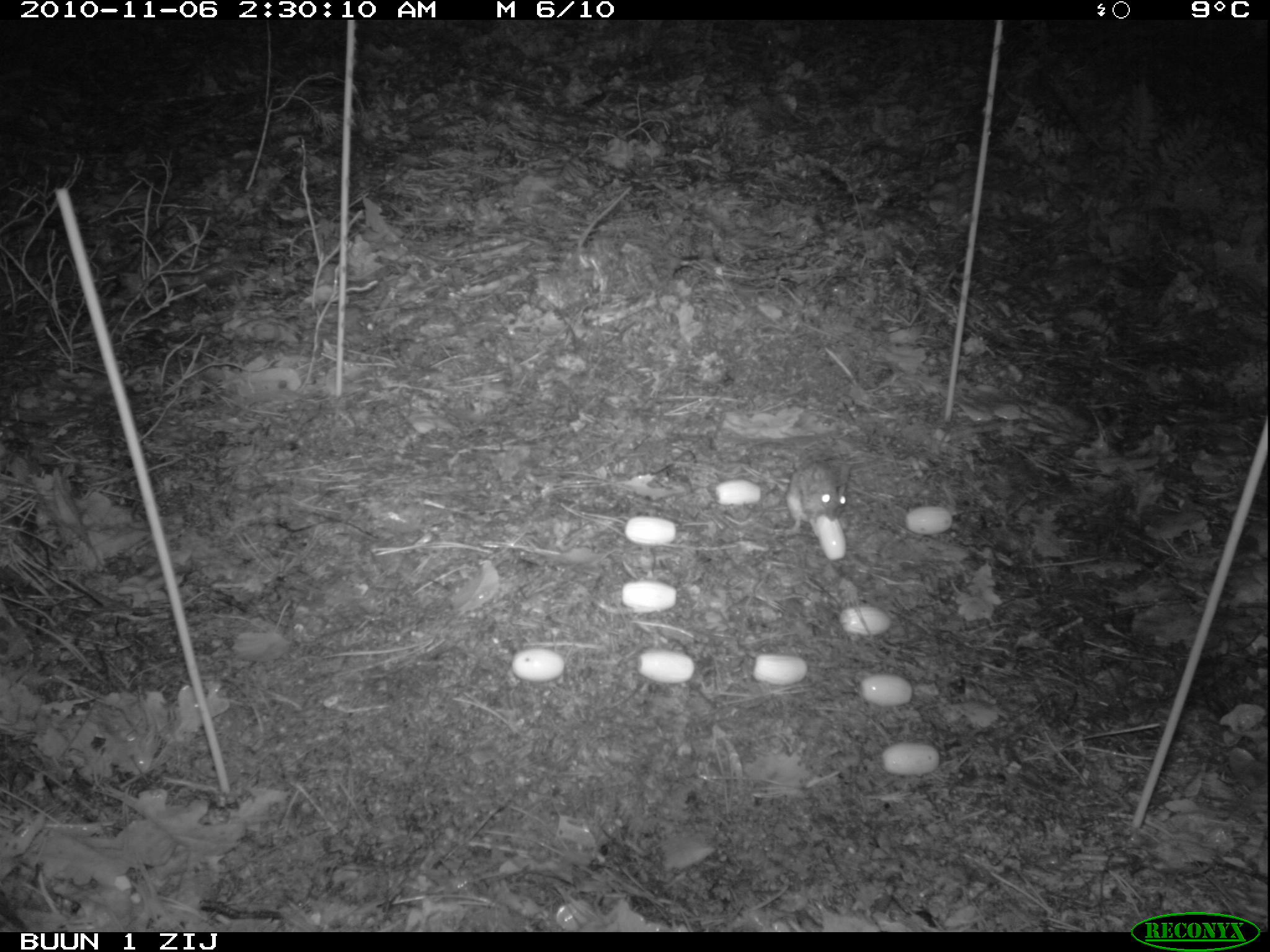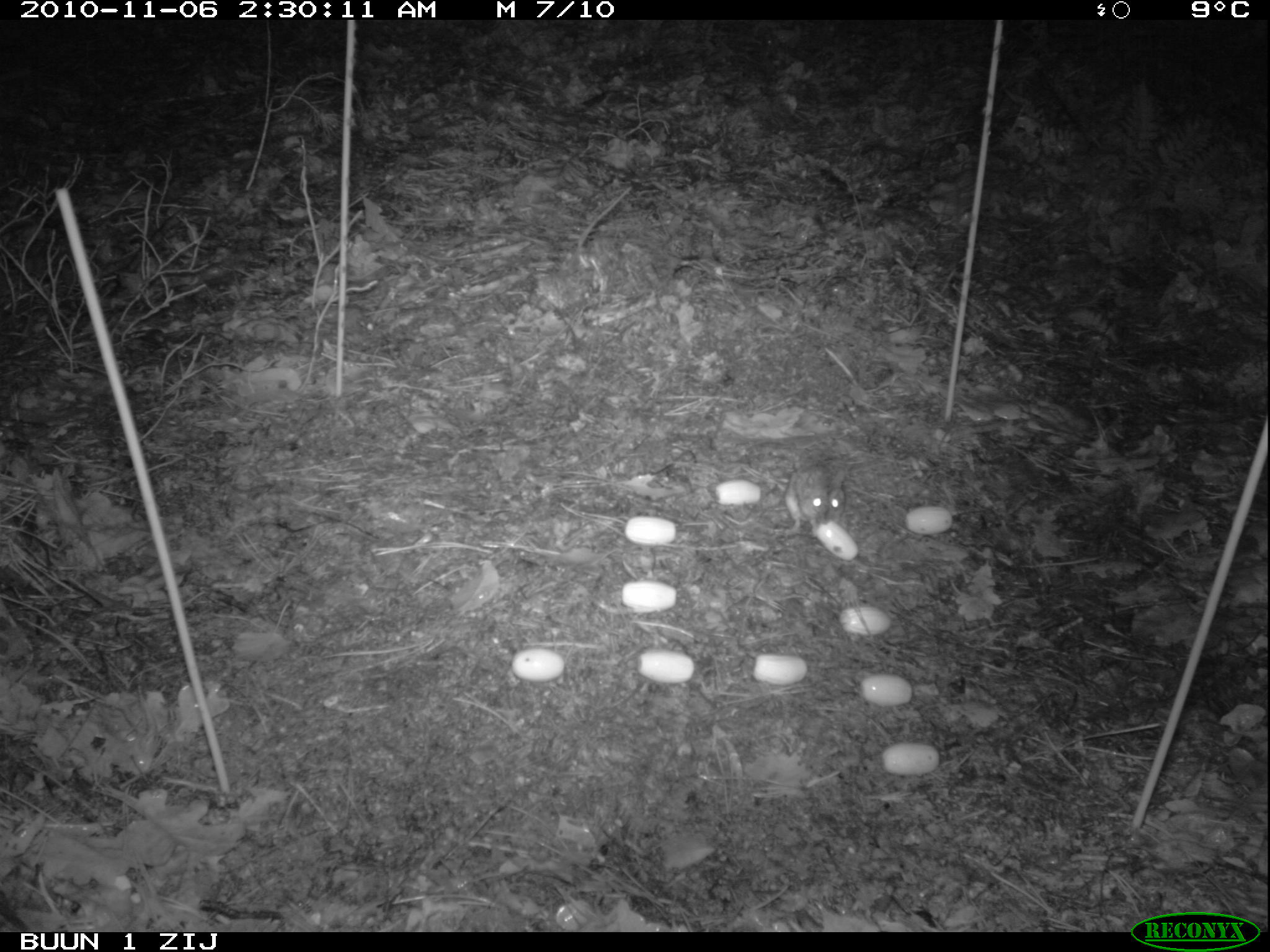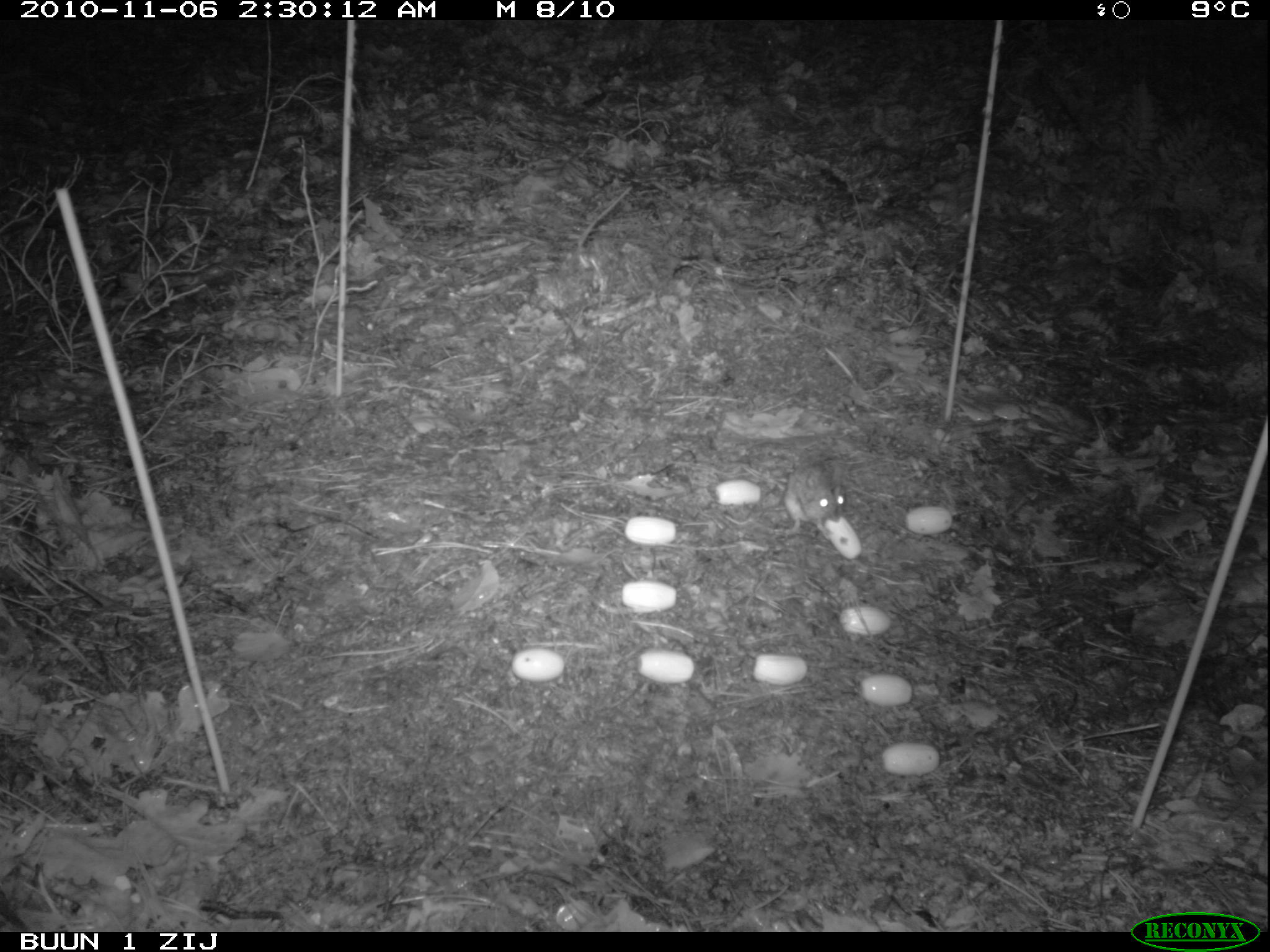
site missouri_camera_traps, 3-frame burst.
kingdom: Animalia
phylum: Chordata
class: Mammalia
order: Rodentia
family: Muridae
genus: Apodemus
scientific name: Apodemus sylvaticus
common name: wood mouse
Wood mouse (Apodemus sylvaticus). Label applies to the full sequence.